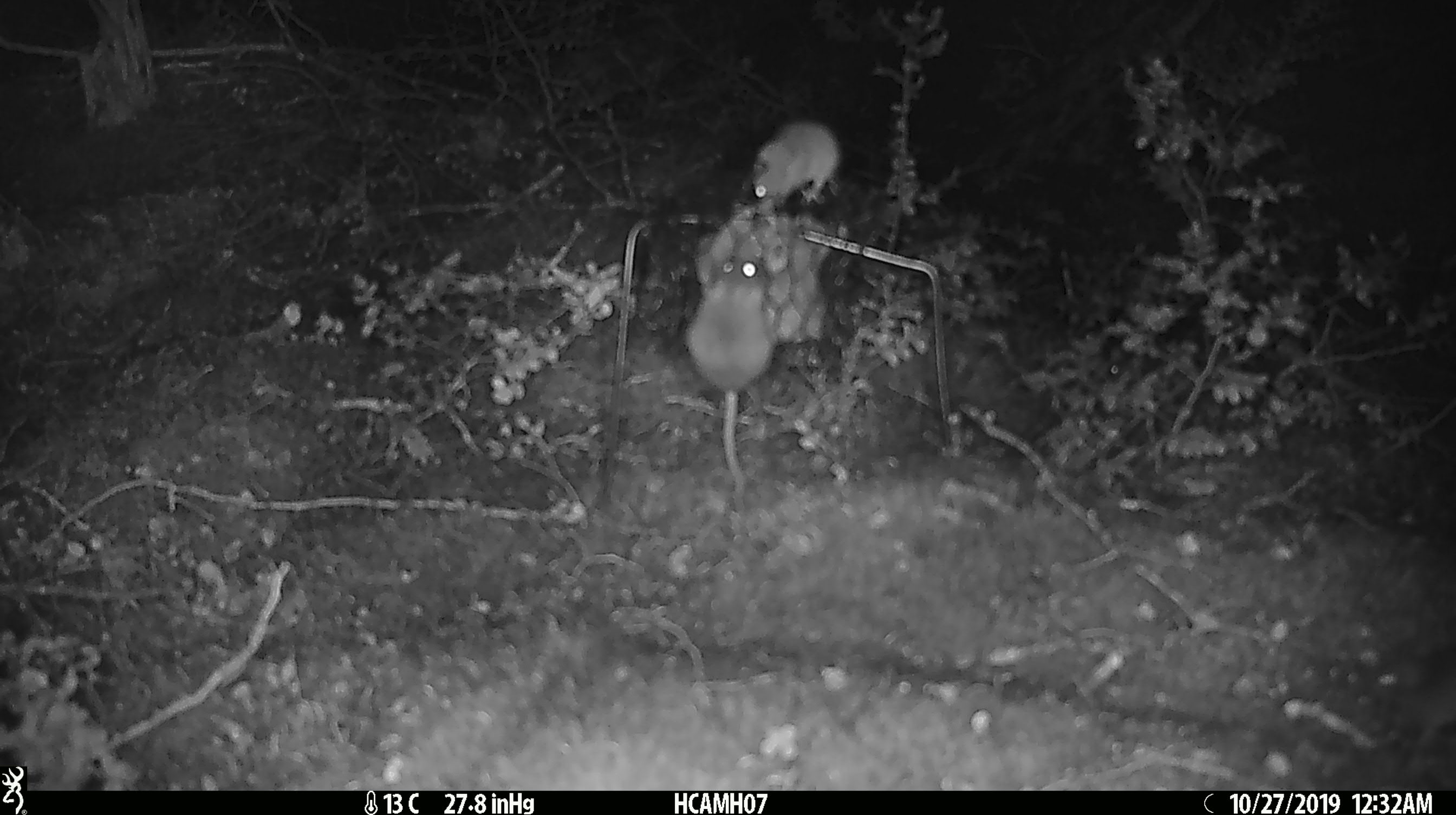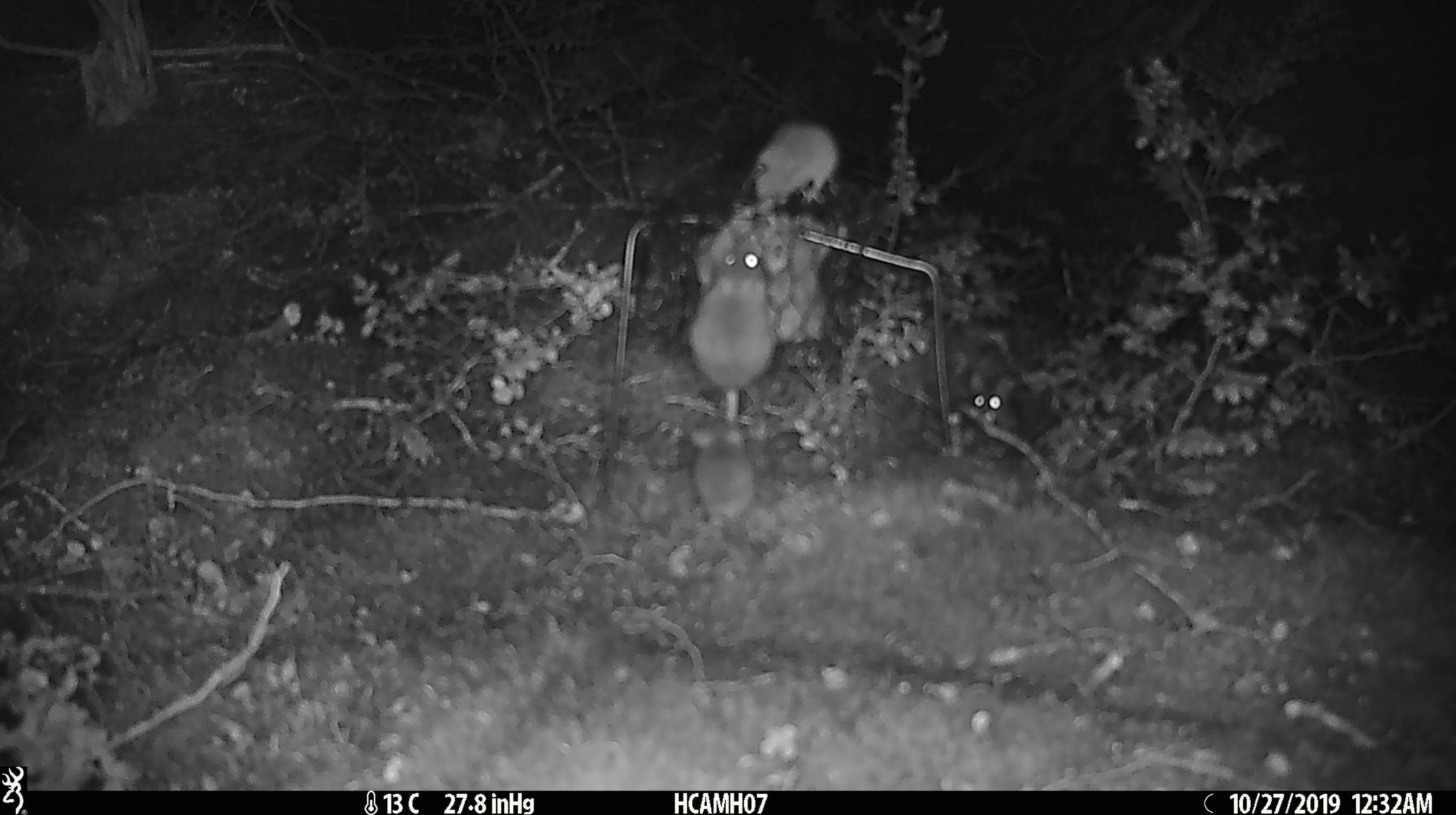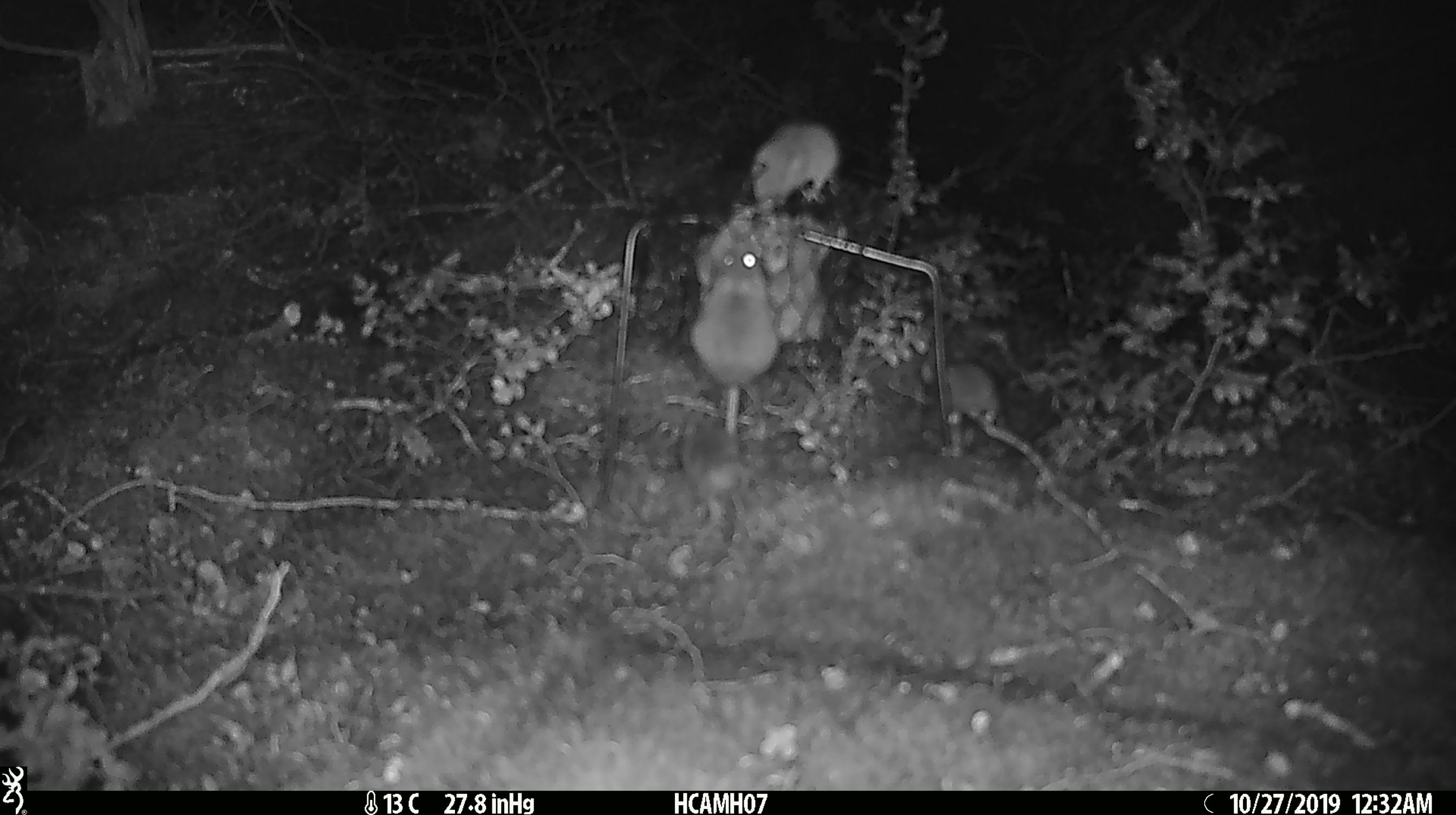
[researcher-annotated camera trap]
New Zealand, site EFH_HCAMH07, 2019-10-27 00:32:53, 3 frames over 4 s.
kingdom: Animalia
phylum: Chordata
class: Mammalia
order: Rodentia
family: Muridae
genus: Mus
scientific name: Mus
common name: mouse